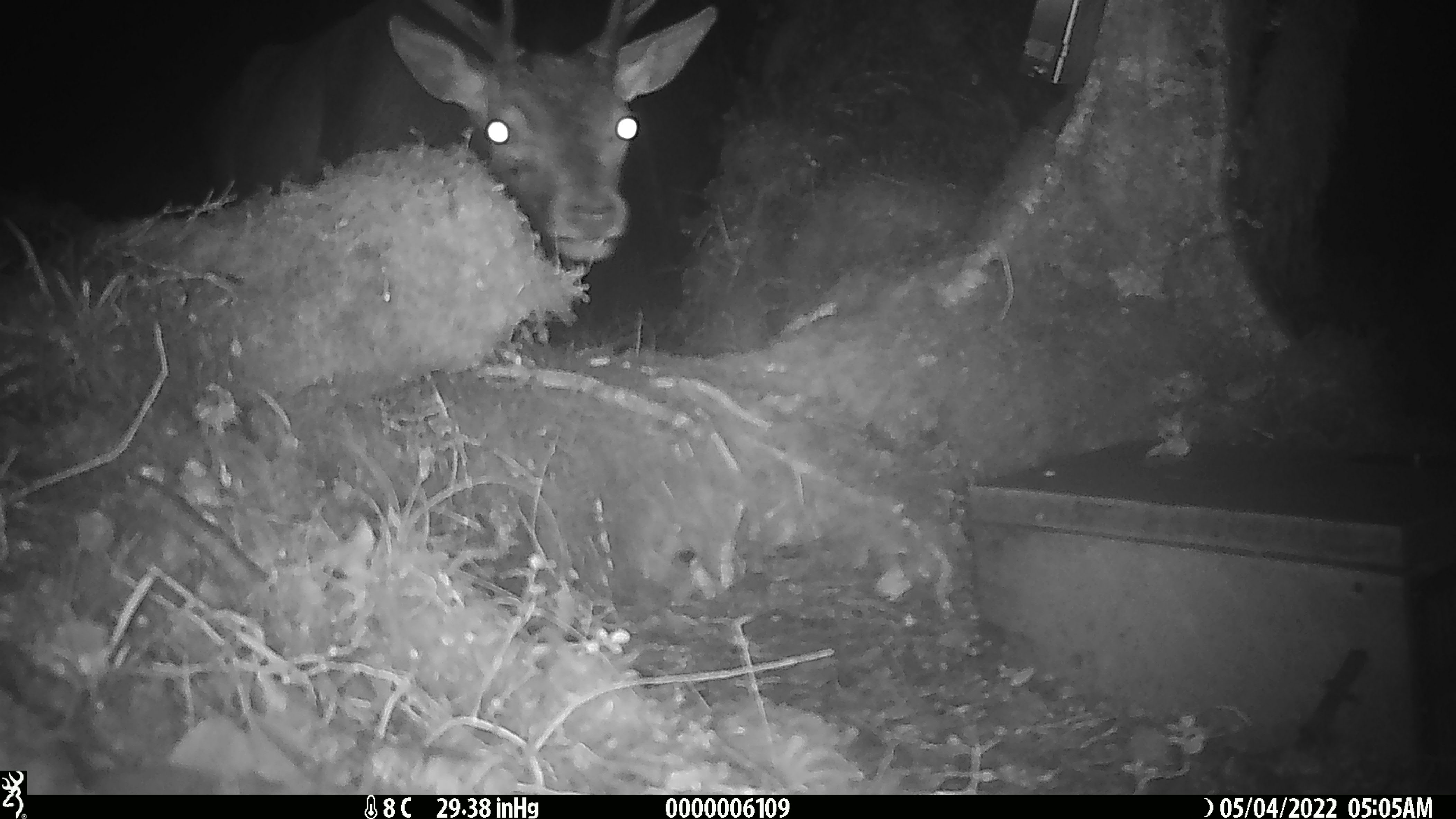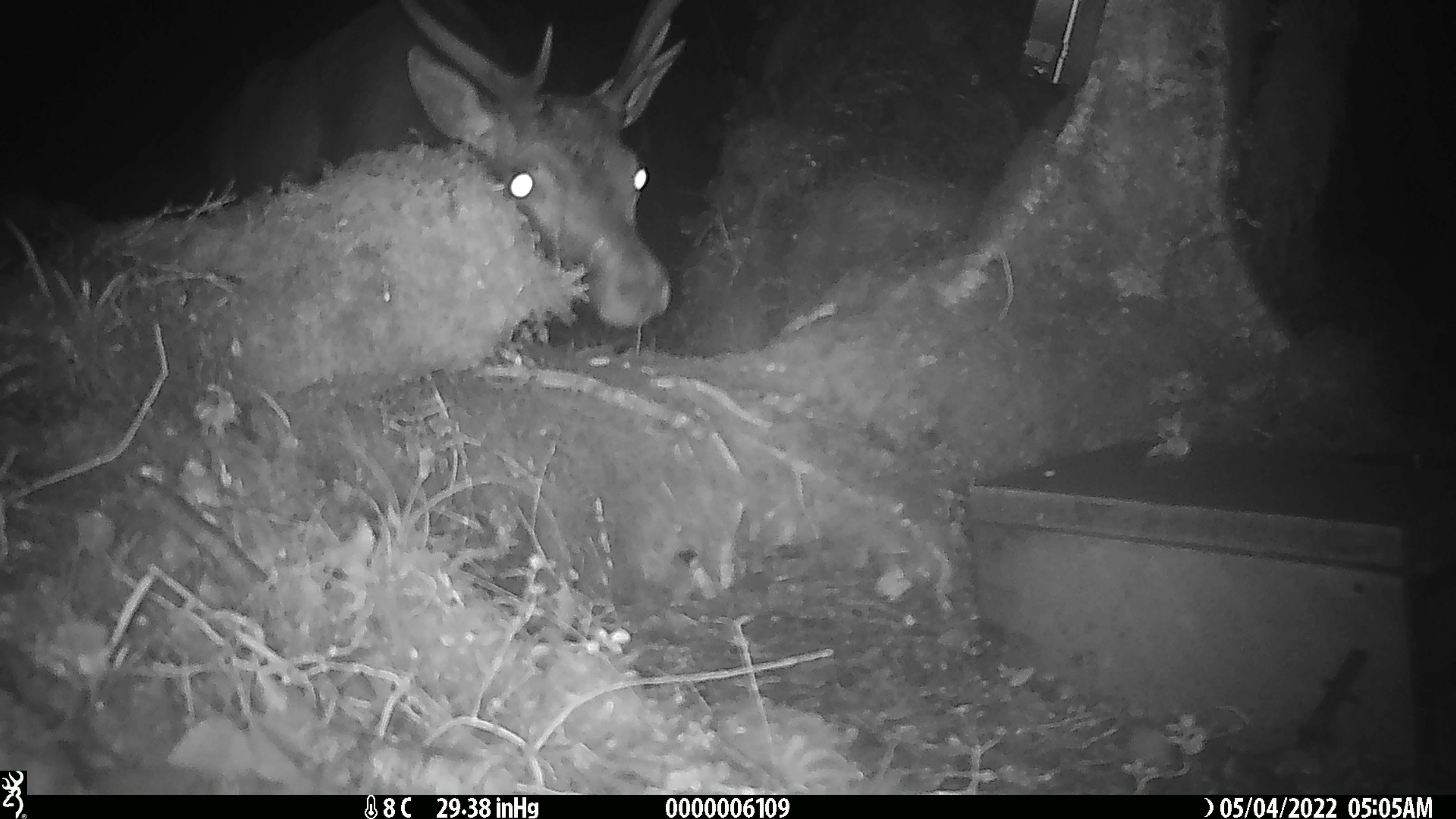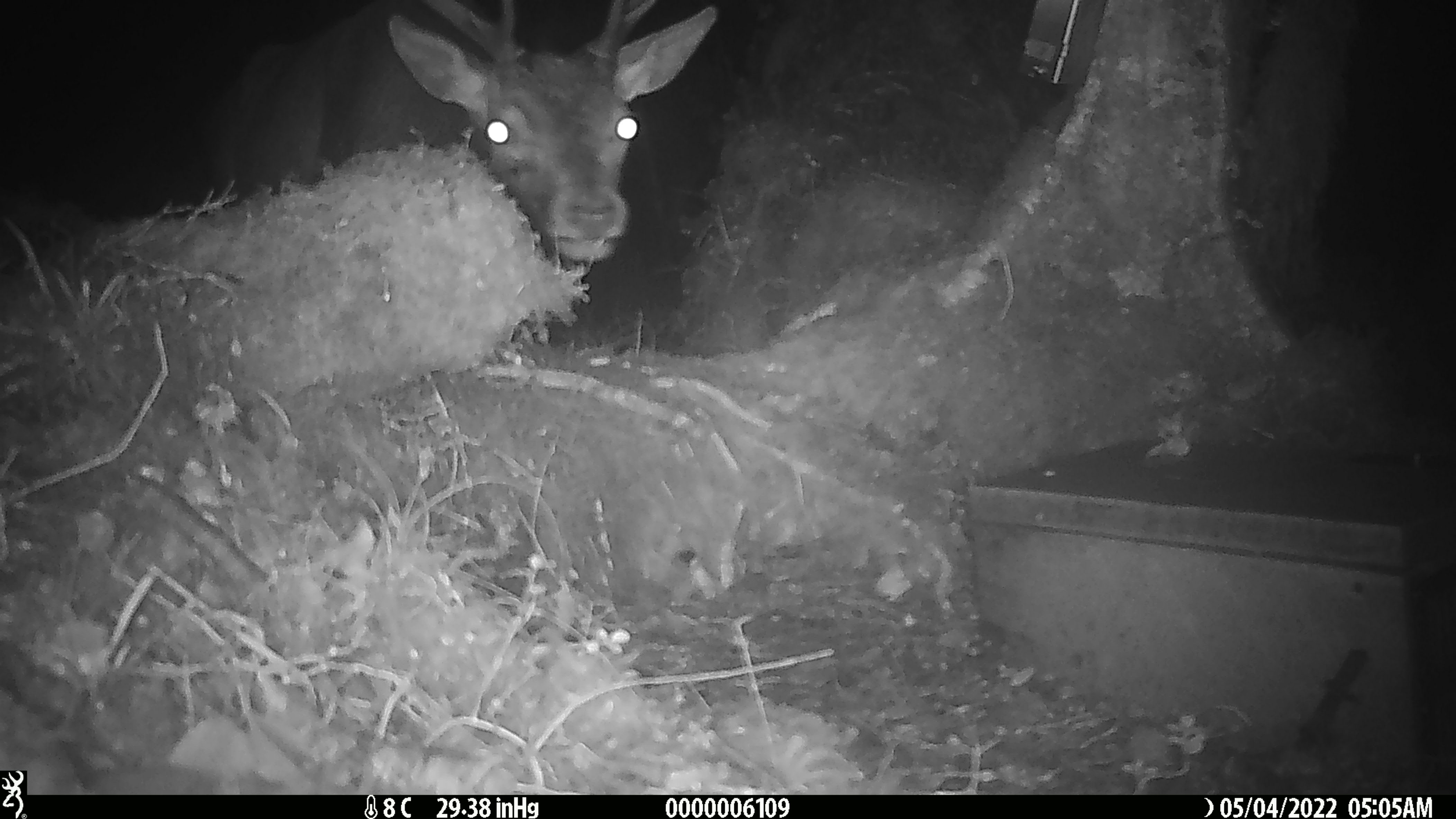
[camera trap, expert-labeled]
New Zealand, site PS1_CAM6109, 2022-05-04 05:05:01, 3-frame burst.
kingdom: Animalia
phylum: Chordata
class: Mammalia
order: Artiodactyla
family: Cervidae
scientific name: Cervidae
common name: deer